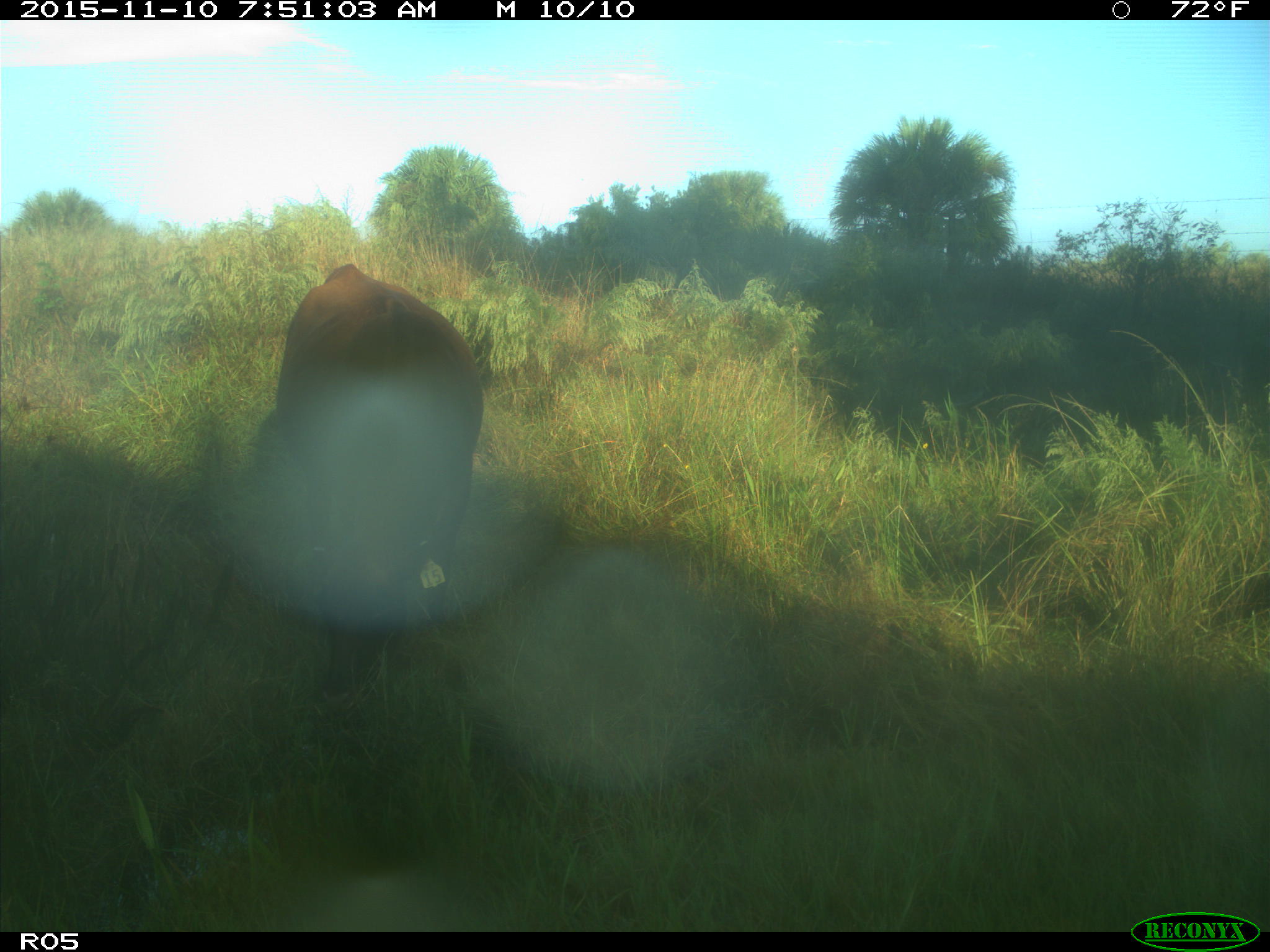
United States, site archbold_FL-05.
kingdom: Animalia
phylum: Chordata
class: Mammalia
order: Artiodactyla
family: Bovidae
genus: Bos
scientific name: Bos taurus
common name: domestic cow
Bos taurus (domestic cow).